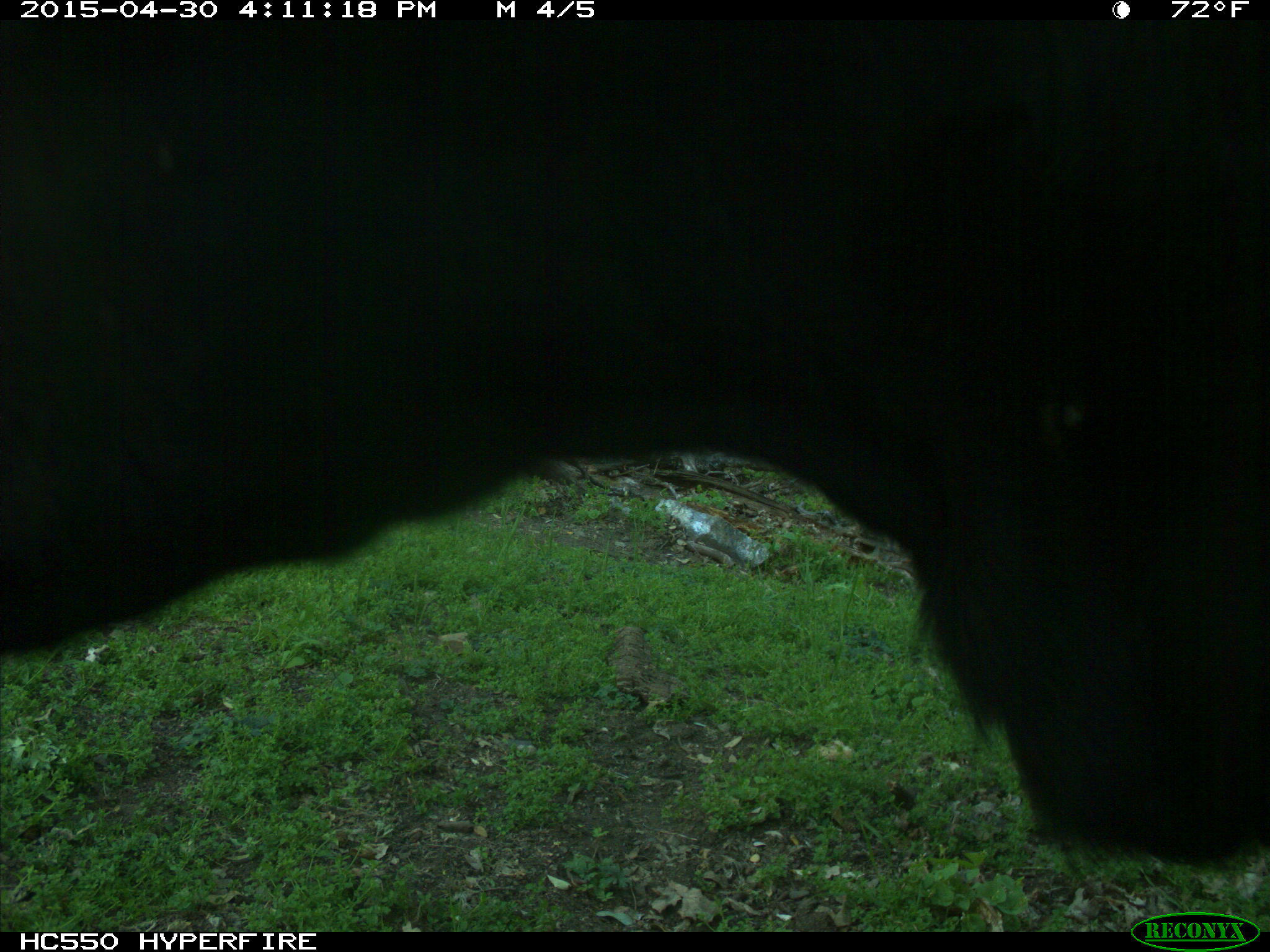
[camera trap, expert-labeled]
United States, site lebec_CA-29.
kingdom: Animalia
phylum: Chordata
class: Mammalia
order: Artiodactyla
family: Bovidae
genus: Bos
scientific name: Bos taurus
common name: domestic cow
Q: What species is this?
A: Bos taurus (domestic cow).